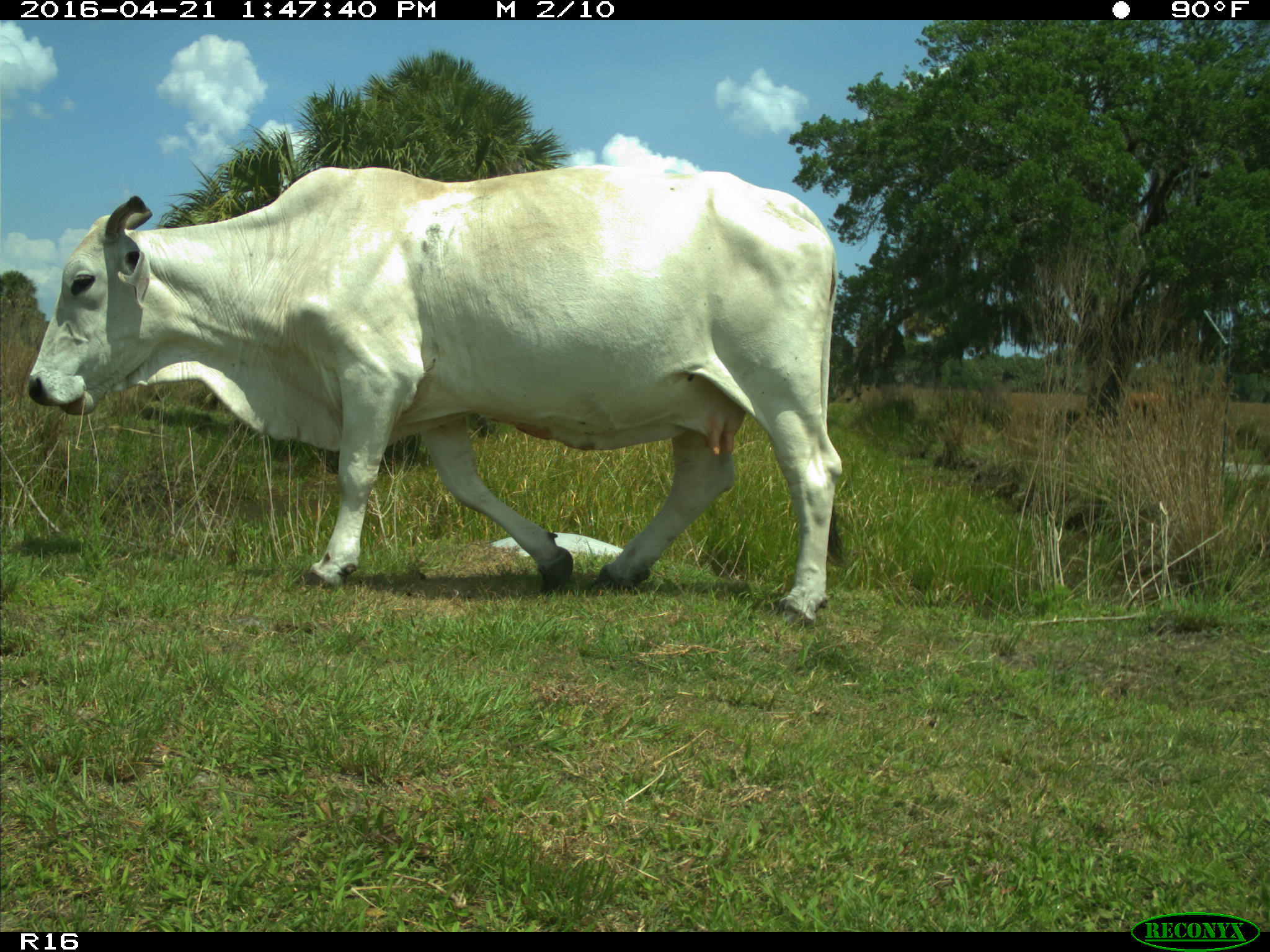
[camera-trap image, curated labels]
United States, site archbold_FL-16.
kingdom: Animalia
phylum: Chordata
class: Mammalia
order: Artiodactyla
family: Bovidae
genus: Bos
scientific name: Bos taurus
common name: domestic cow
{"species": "Bos taurus (domestic cow)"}